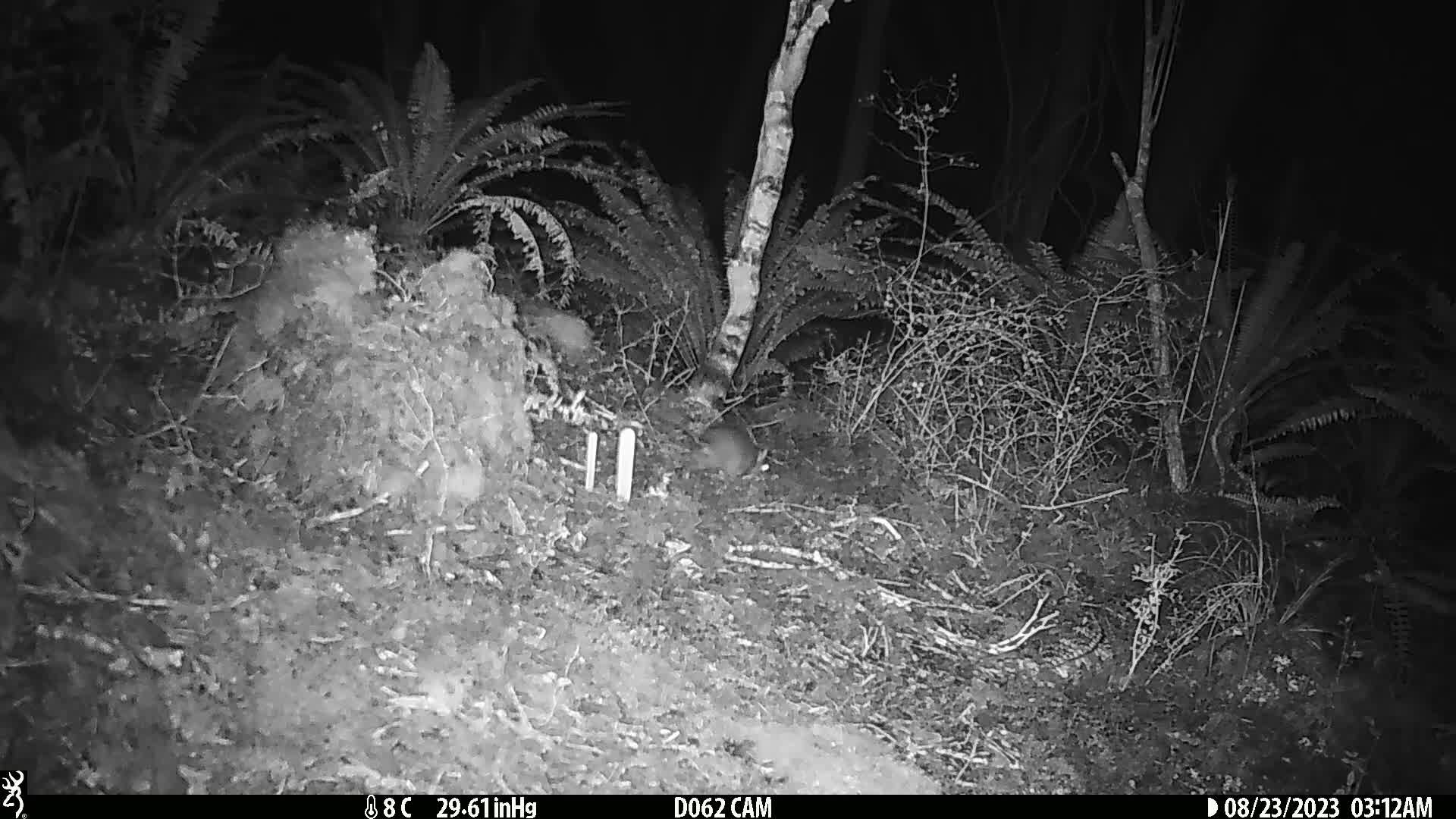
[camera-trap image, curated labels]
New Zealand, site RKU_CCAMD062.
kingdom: Animalia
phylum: Chordata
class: Mammalia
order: Rodentia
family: Muridae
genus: Rattus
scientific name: Rattus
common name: rat